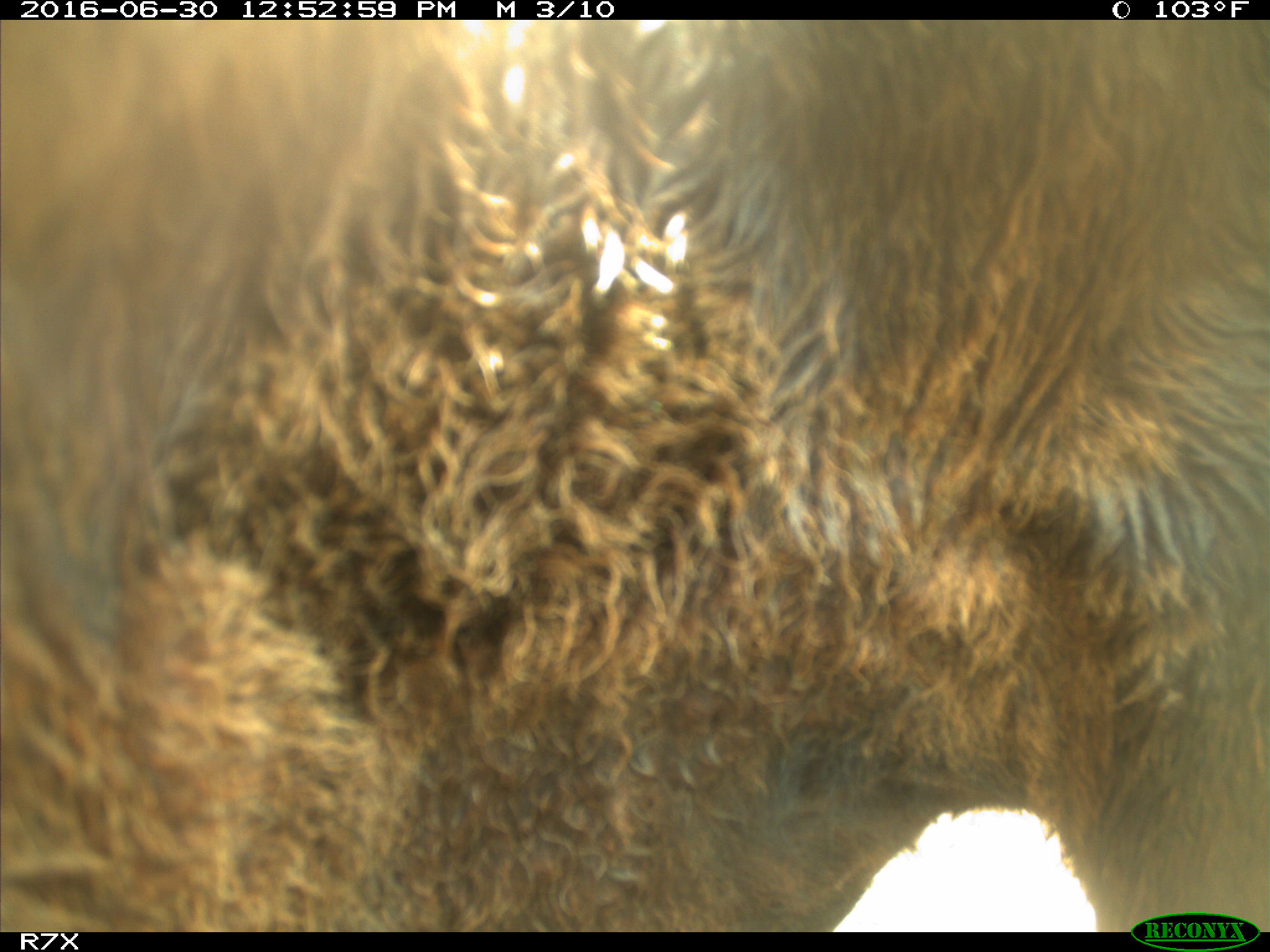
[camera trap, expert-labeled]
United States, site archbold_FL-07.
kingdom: Animalia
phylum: Chordata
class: Mammalia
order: Artiodactyla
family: Bovidae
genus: Bos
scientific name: Bos taurus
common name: domestic cow